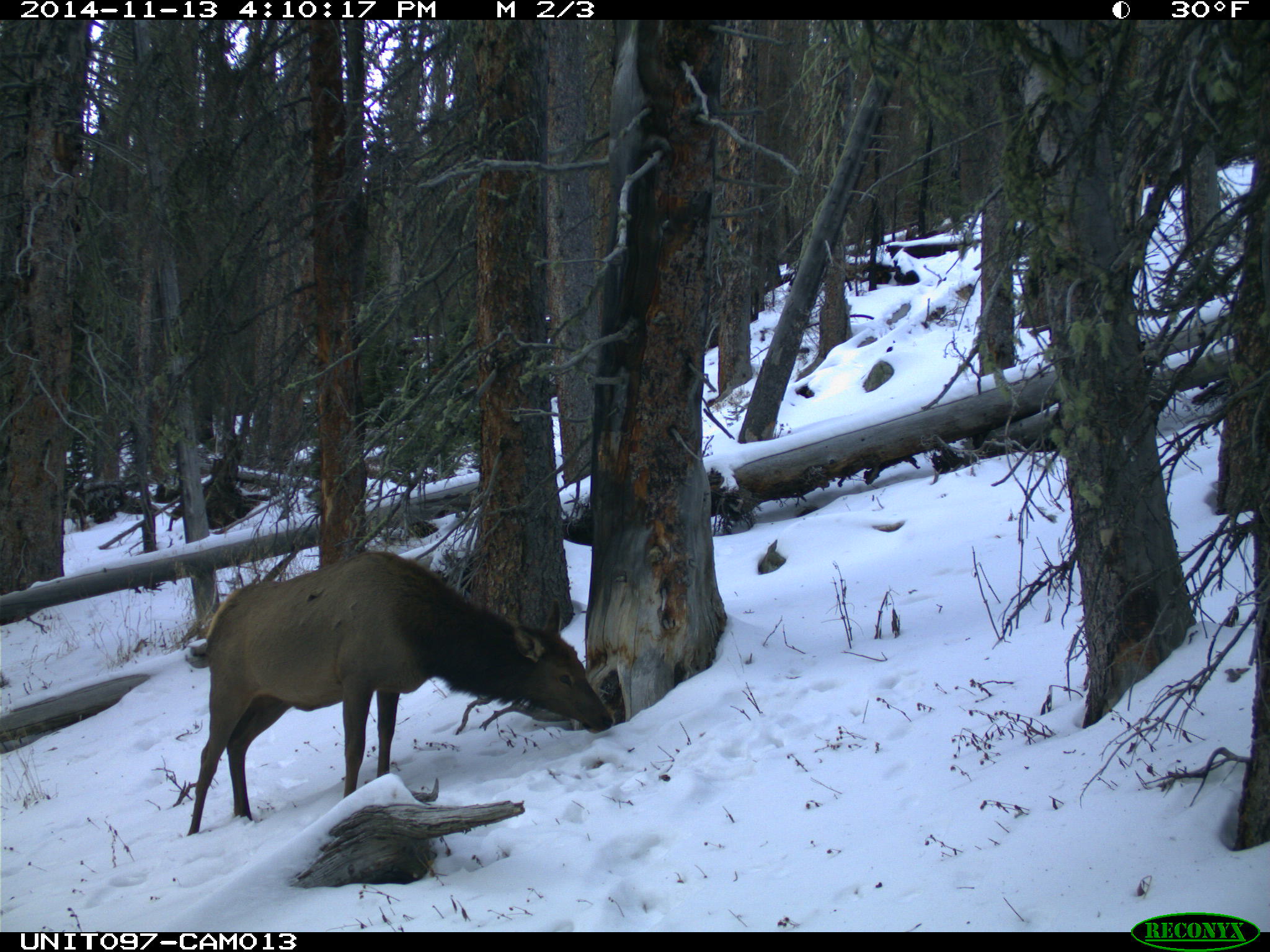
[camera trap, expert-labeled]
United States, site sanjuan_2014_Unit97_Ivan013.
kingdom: Animalia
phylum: Chordata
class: Mammalia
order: Artiodactyla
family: Cervidae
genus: Cervus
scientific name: Cervus elaphus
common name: red deer